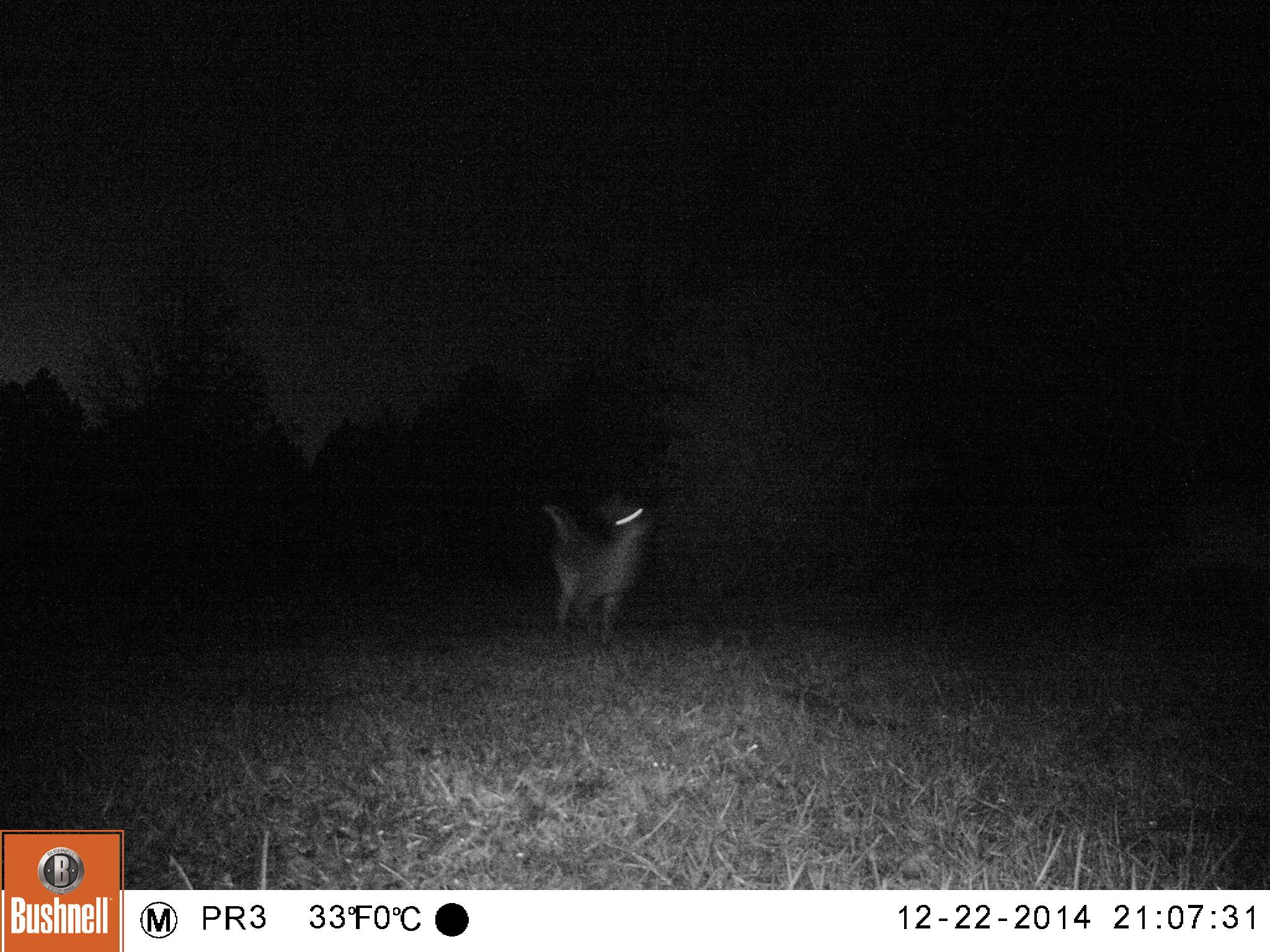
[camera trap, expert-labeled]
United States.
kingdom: Animalia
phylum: Chordata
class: Mammalia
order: Carnivora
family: Canidae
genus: Canis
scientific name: Canis latrans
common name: coyote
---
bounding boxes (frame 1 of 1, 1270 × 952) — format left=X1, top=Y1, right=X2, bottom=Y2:
Coyote: left=533, top=497, right=656, bottom=656